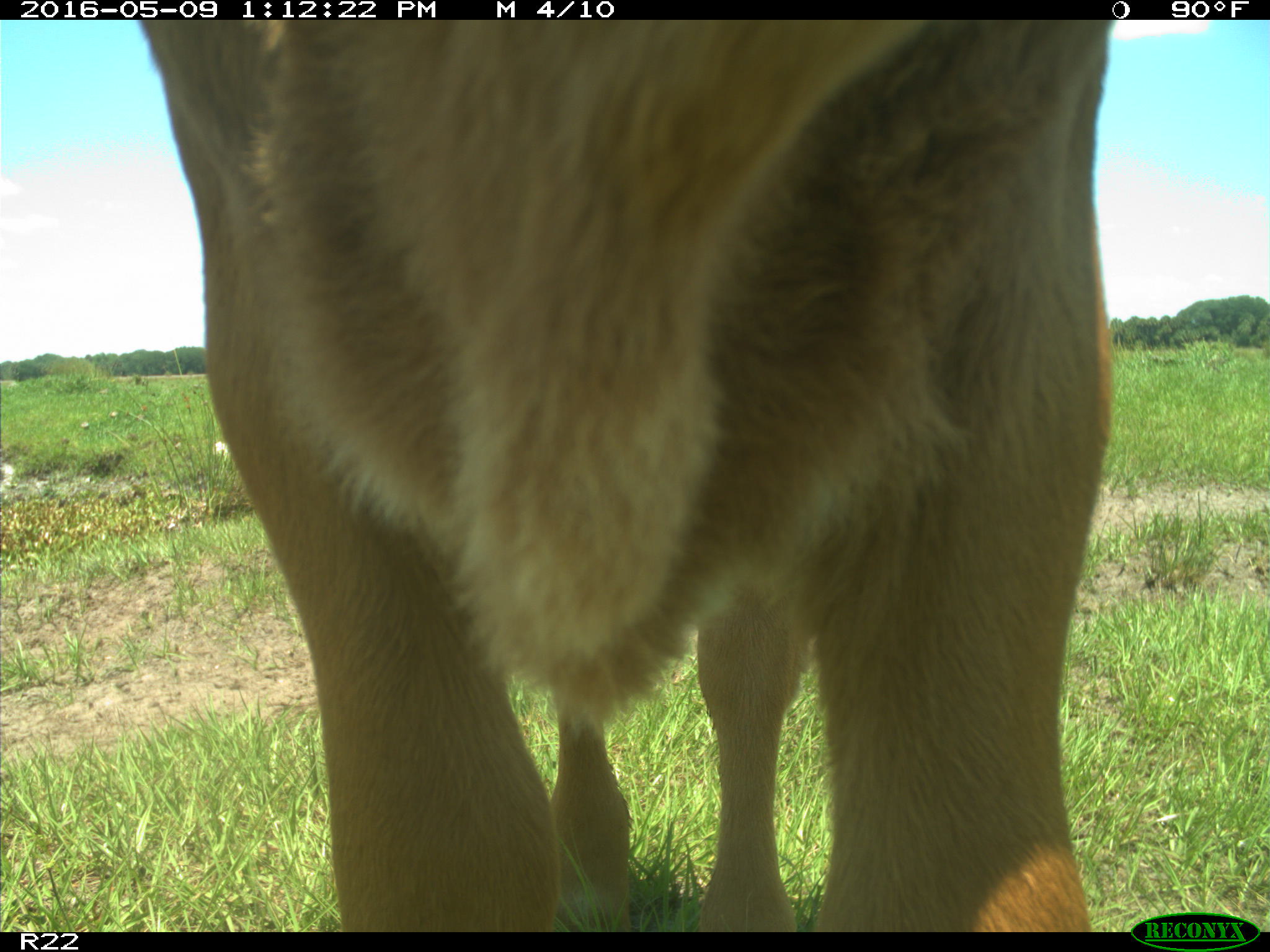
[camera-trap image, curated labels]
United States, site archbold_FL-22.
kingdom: Animalia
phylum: Chordata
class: Mammalia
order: Artiodactyla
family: Bovidae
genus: Bos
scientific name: Bos taurus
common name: domestic cow